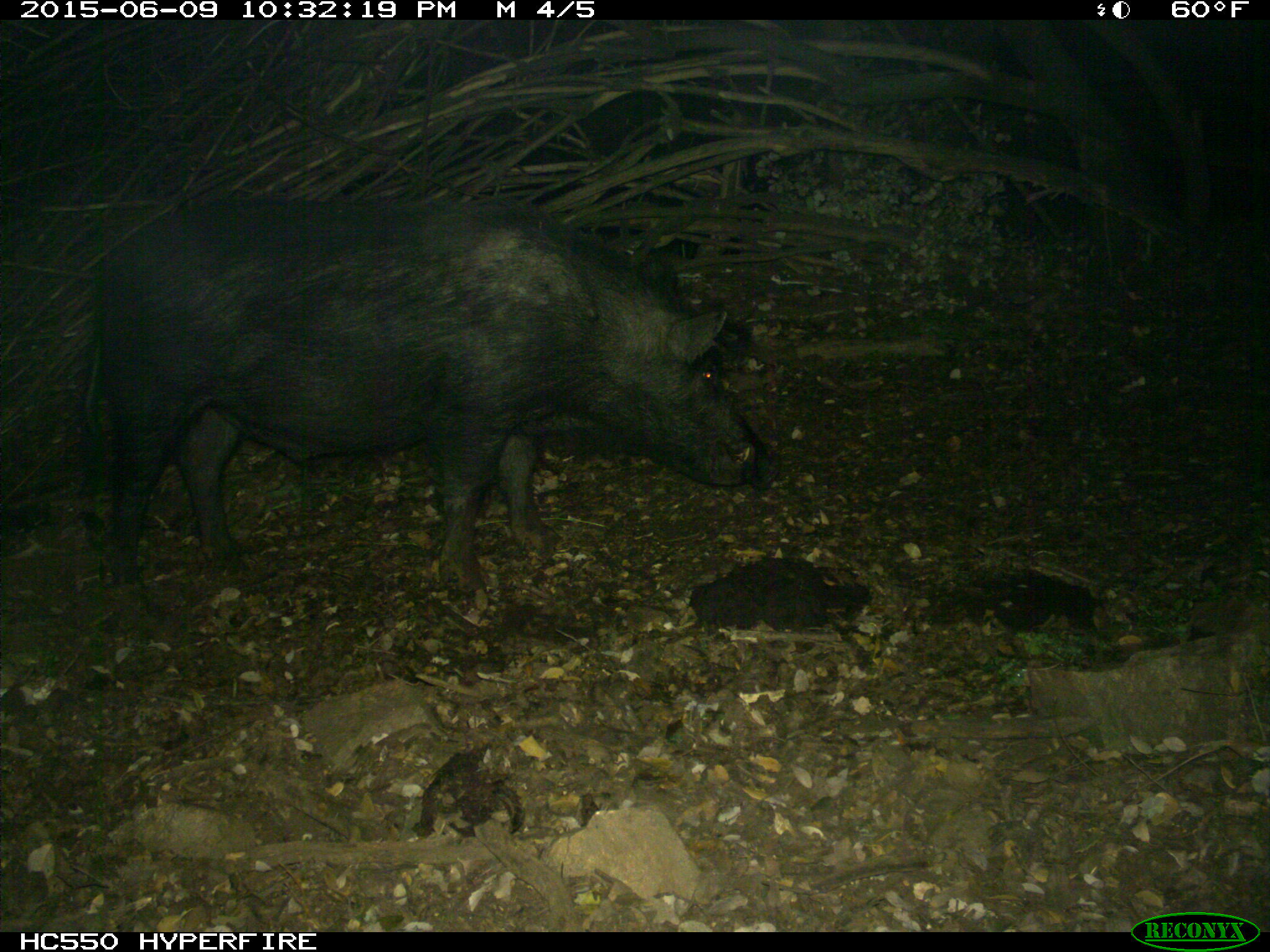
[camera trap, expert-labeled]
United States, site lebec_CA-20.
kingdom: Animalia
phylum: Chordata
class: Mammalia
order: Artiodactyla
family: Suidae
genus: Sus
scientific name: Sus scrofa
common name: wild boar